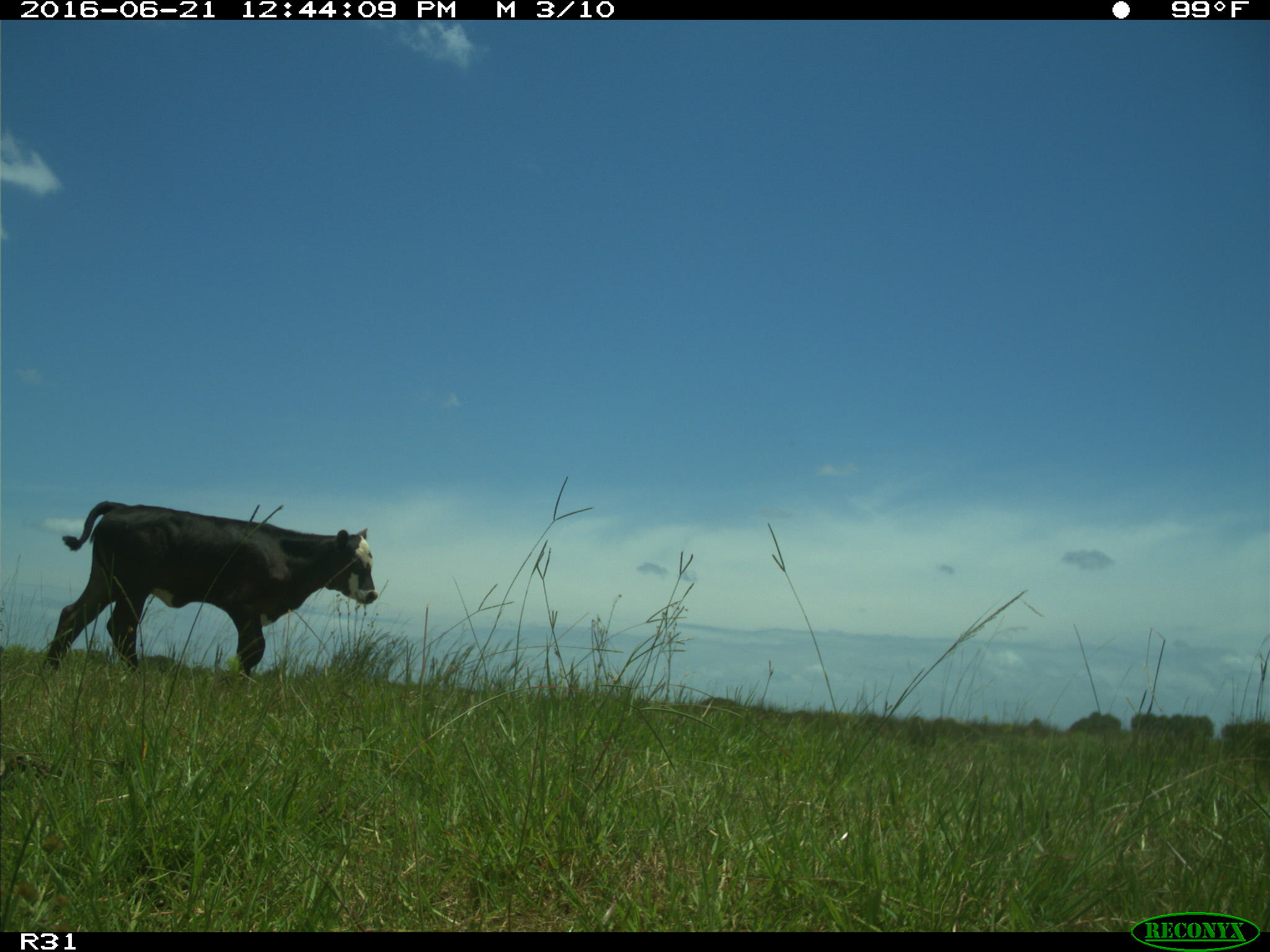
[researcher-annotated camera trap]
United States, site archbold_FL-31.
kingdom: Animalia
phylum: Chordata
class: Mammalia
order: Artiodactyla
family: Bovidae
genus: Bos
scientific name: Bos taurus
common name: domestic cow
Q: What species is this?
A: Bos taurus (domestic cow).